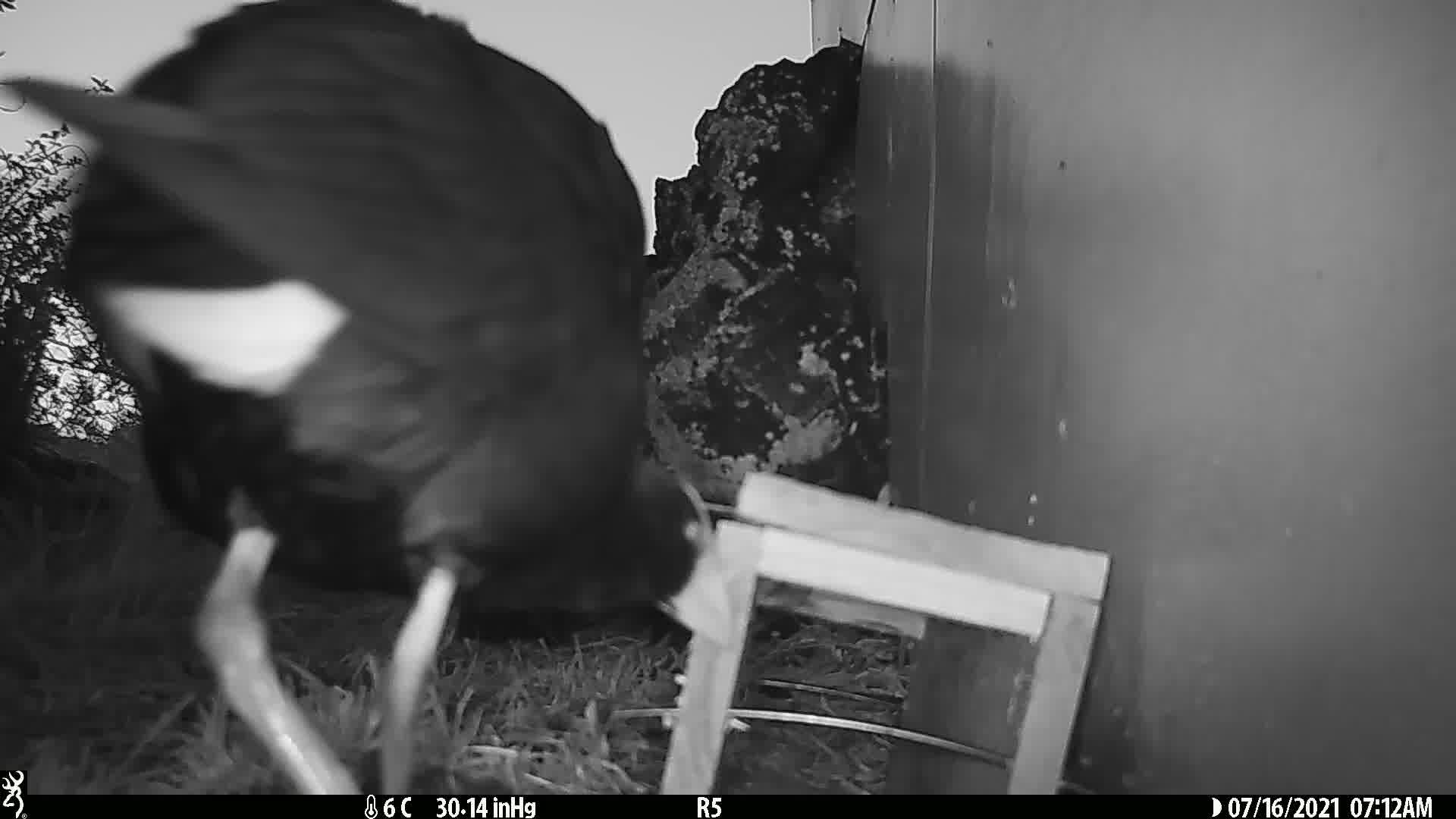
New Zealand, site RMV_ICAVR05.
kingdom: Animalia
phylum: Chordata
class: Aves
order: Gruiformes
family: Rallidae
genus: Porphyrio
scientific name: Porphyrio melanotus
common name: australasian swamphen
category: pukeko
Pukeko (australasian swamphen) (Porphyrio melanotus).